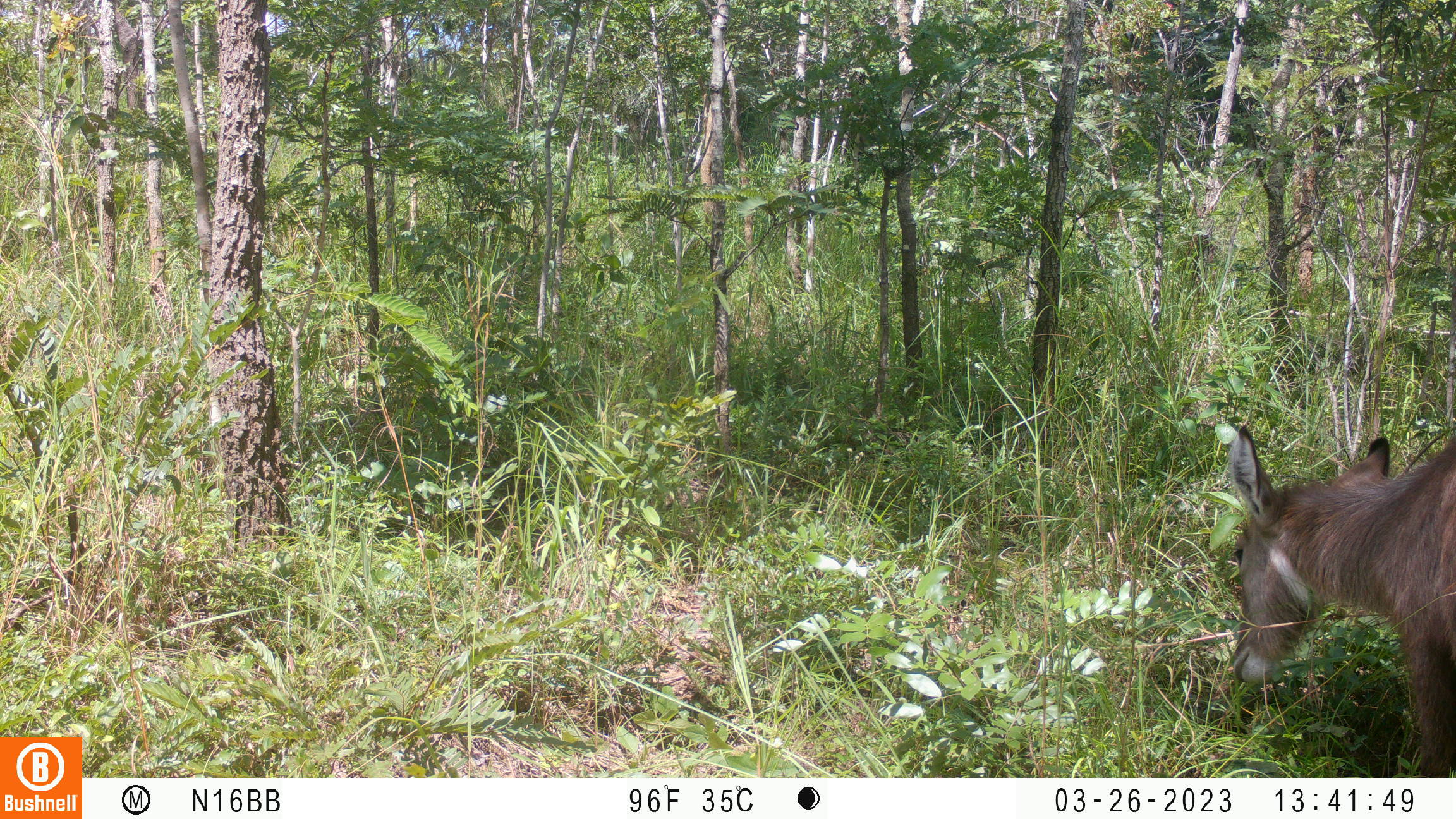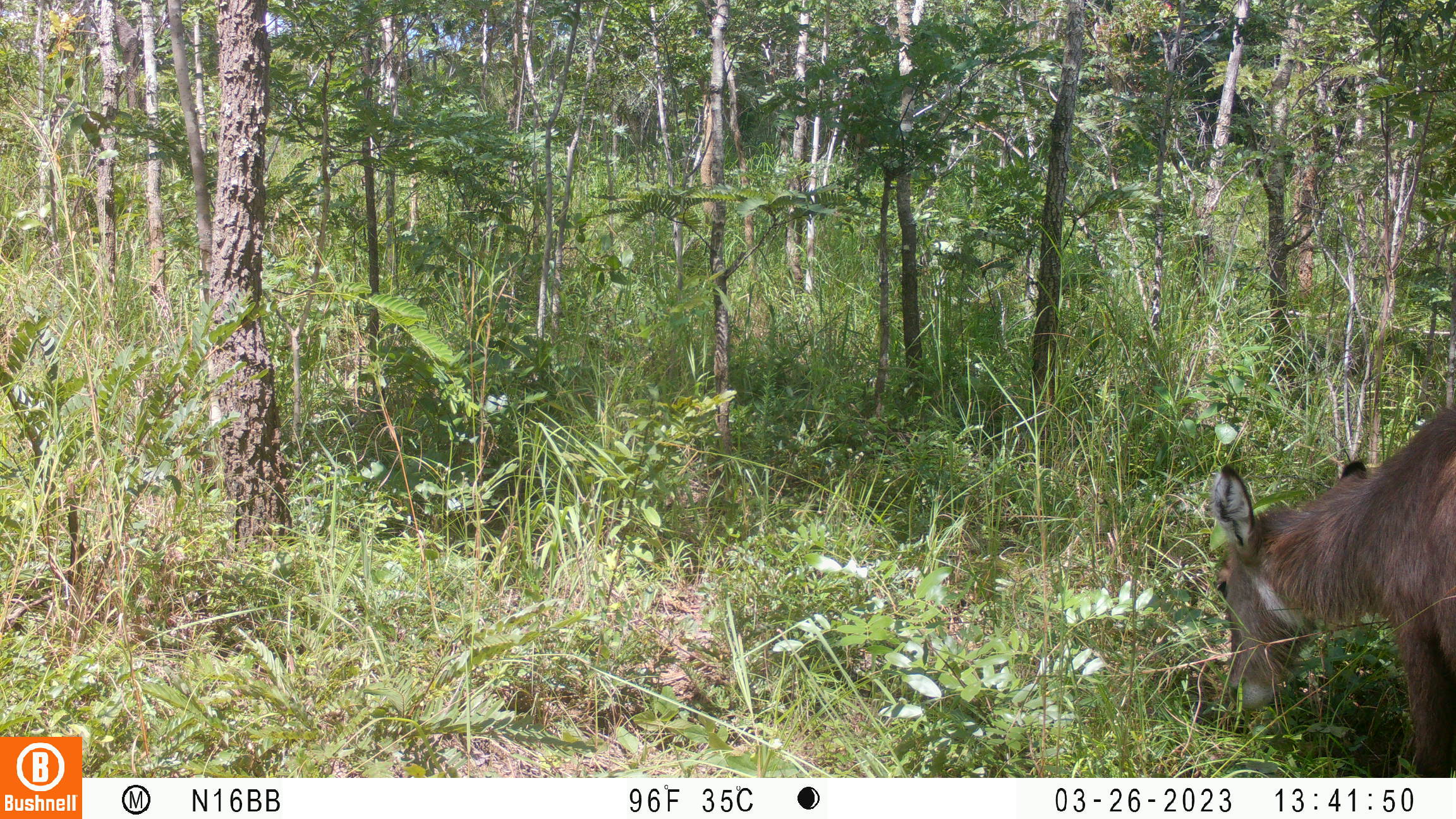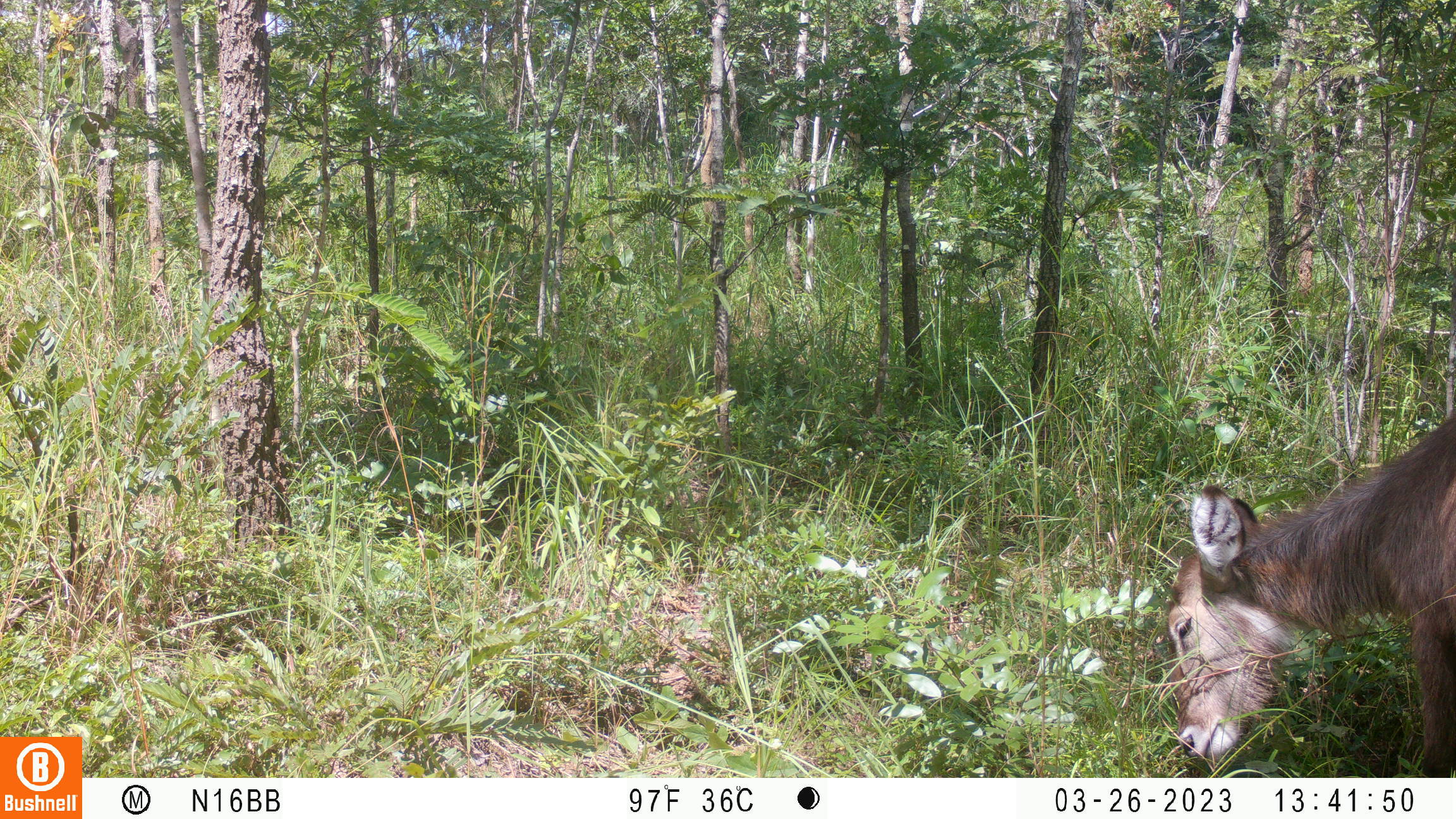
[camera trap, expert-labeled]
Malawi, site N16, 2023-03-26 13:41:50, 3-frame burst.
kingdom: Animalia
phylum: Chordata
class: Mammalia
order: Artiodactyla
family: Bovidae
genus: Kobus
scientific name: Kobus ellipsiprymnus ellipsiprymnus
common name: common waterbuck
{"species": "common waterbuck (Kobus ellipsiprymnus ellipsiprymnus)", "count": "1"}